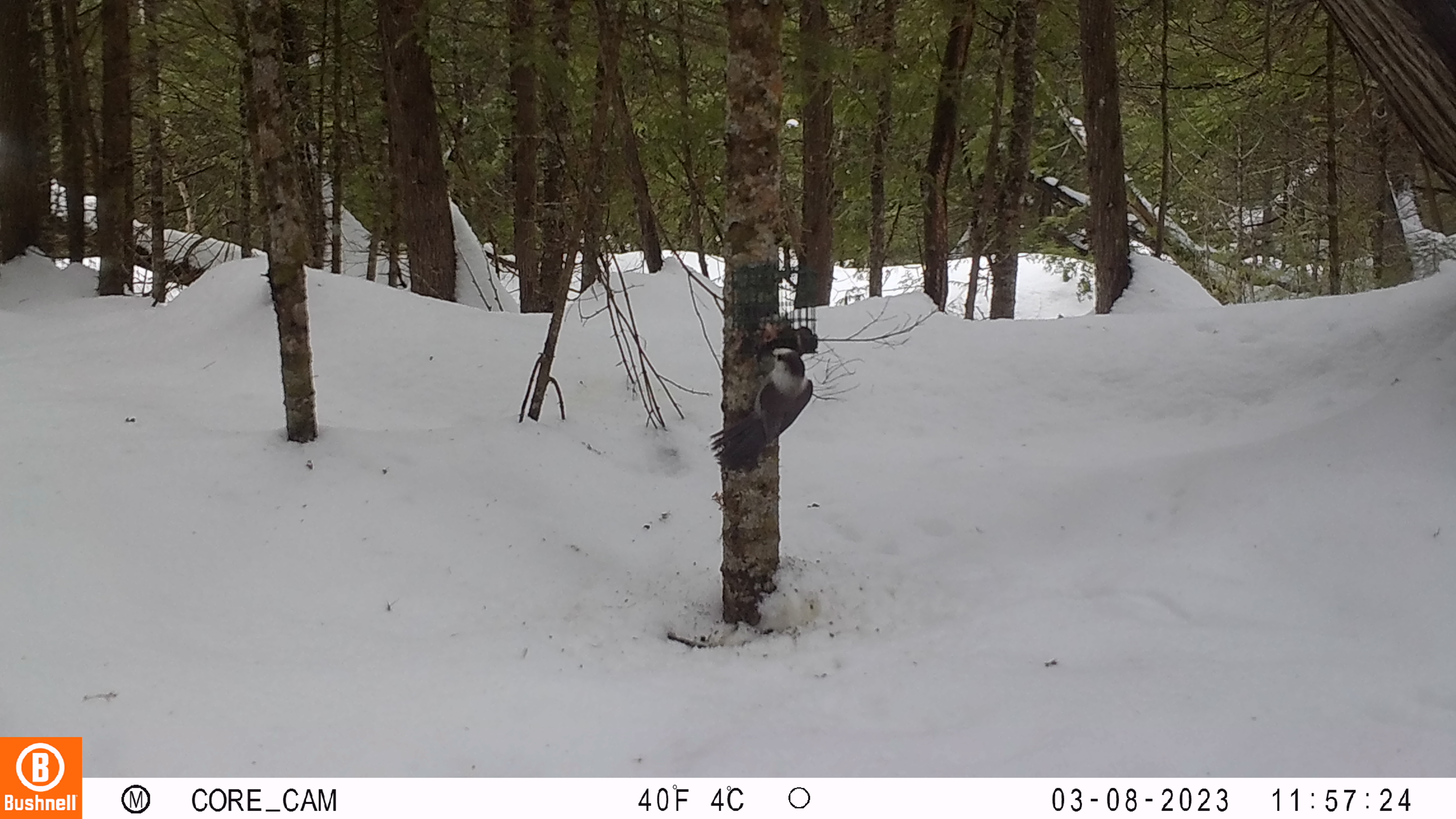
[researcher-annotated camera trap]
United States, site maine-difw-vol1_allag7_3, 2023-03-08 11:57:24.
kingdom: Animalia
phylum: Chordata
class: Aves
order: Passeriformes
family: Corvidae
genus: Perisoreus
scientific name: Perisoreus canadensis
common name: canada jay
Canada jay (Perisoreus canadensis).